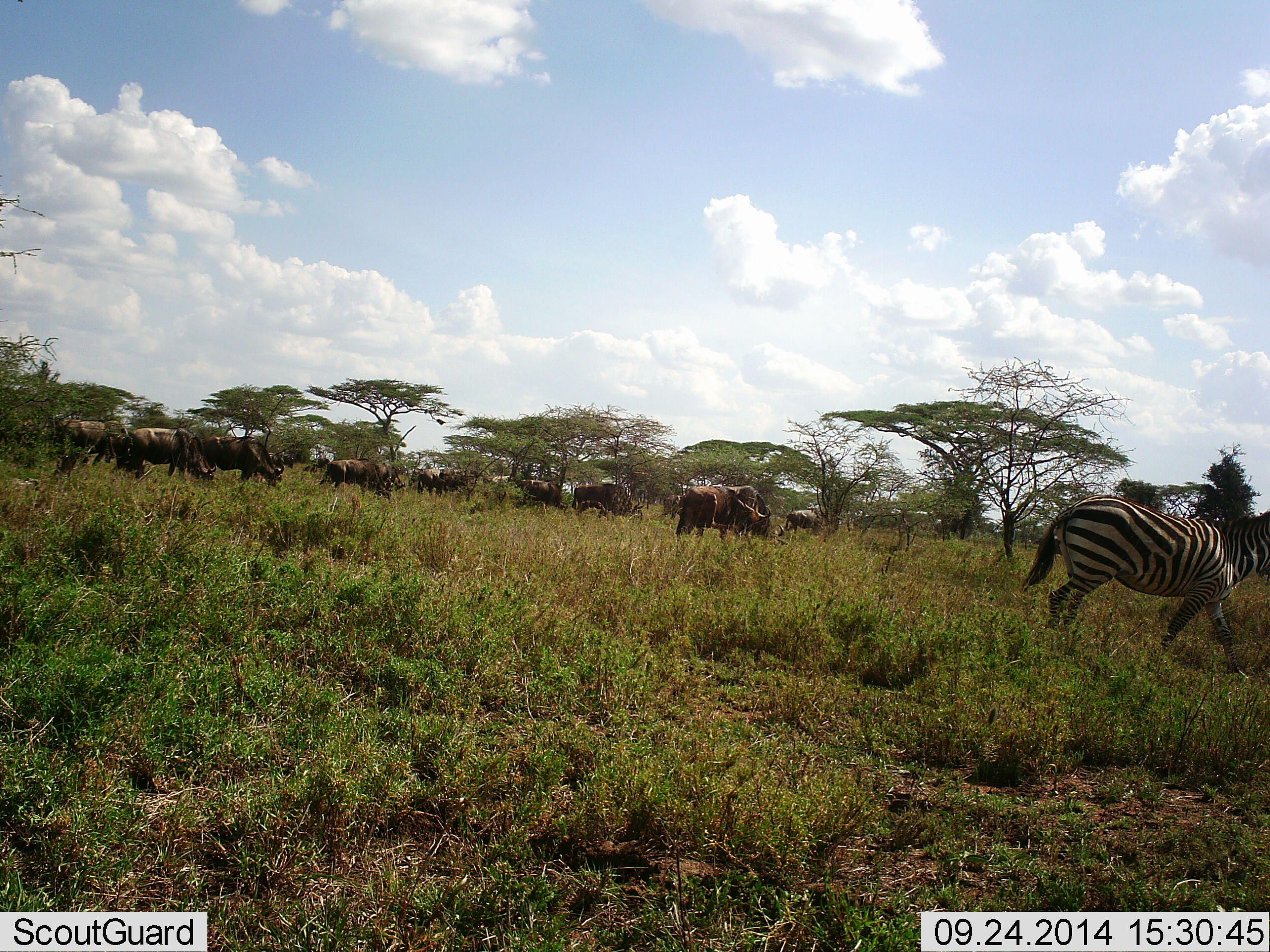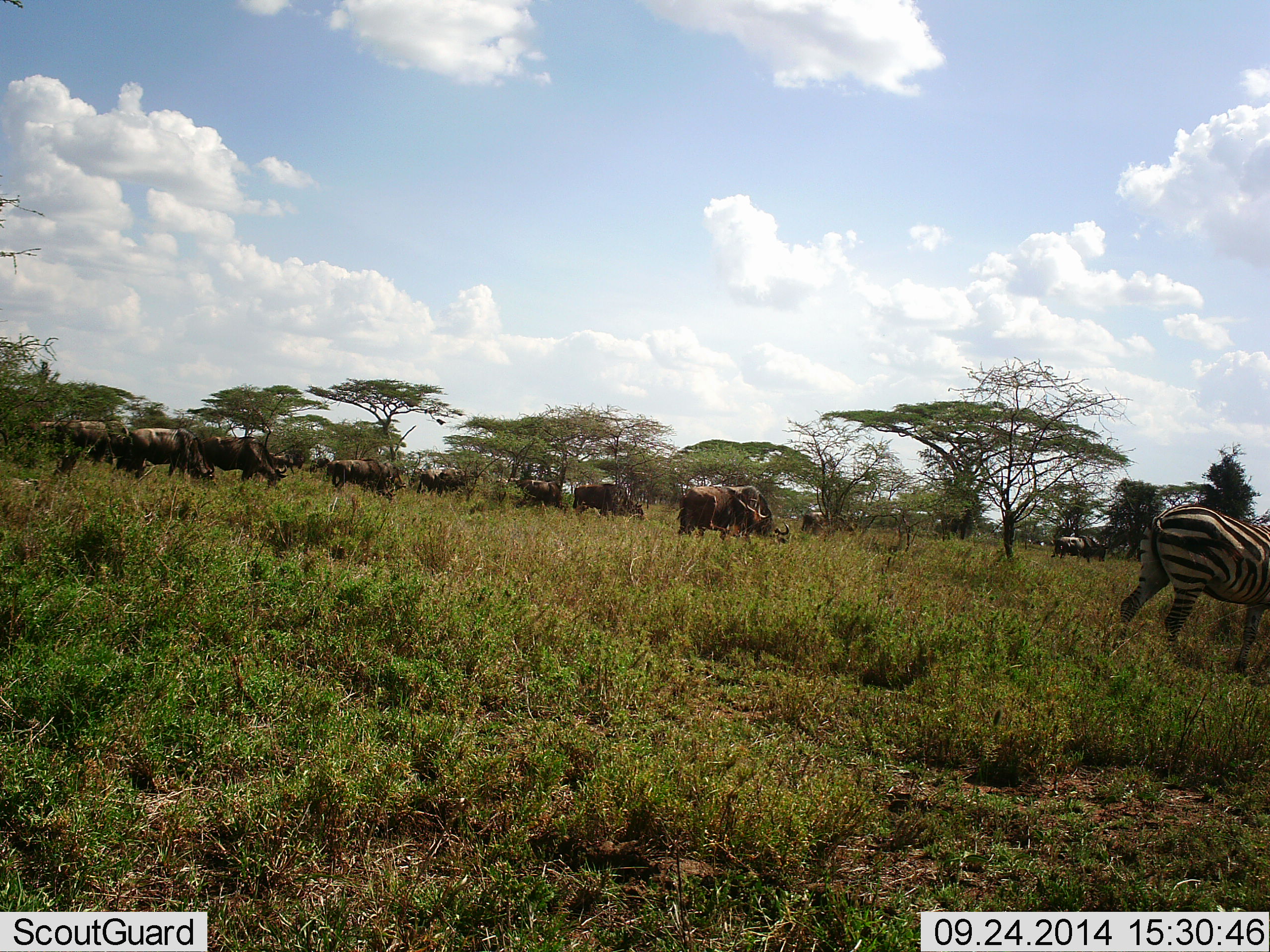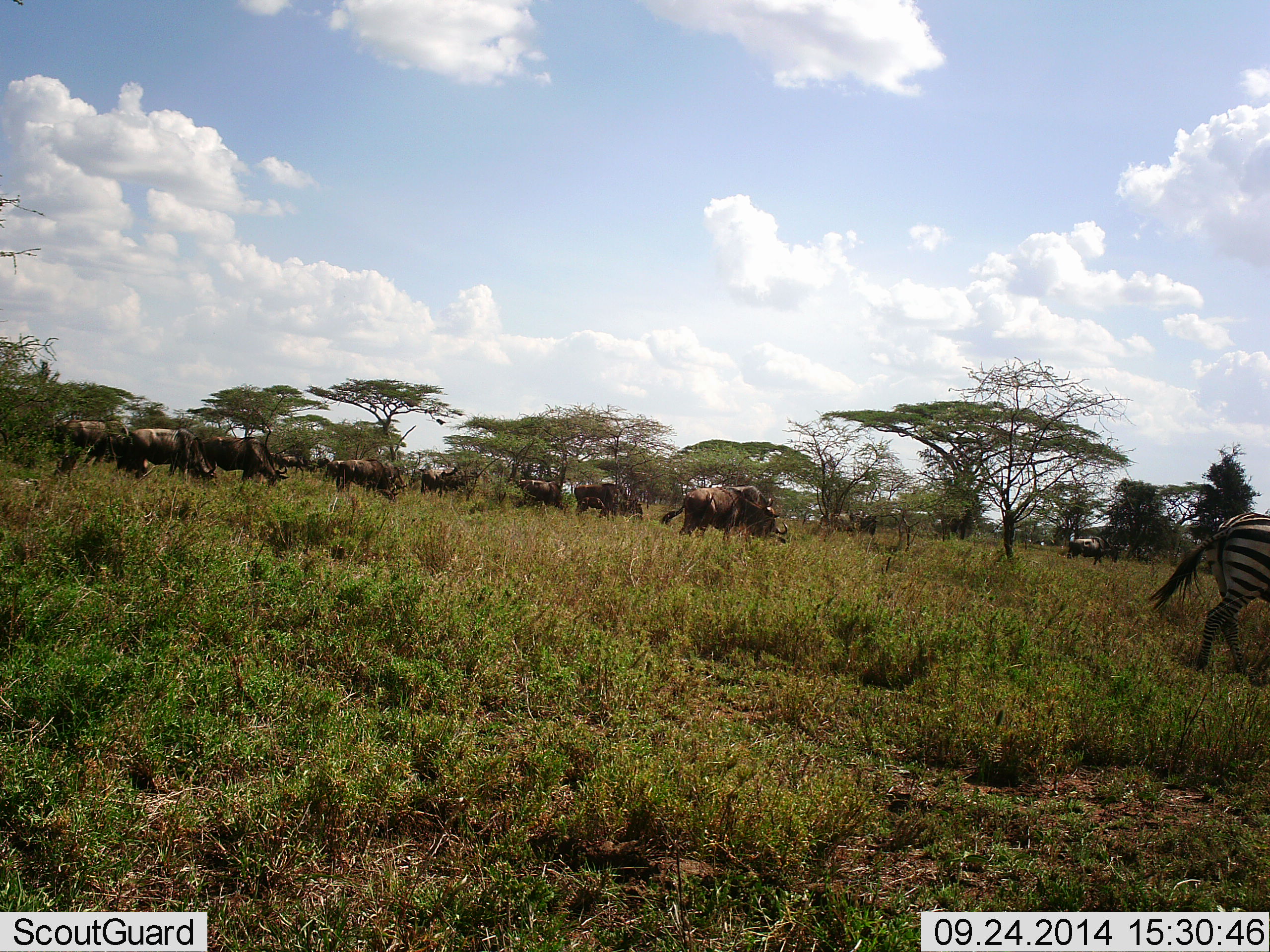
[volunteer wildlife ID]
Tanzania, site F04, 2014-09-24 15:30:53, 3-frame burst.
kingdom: Animalia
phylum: Chordata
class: Mammalia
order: Artiodactyla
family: Bovidae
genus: Connochaetes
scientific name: Connochaetes taurinus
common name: blue wildebeest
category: wildebeest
Wildebeest (blue wildebeest) (Connochaetes taurinus), count 11-50. Behavior (volunteer vote fractions): standing 30%, resting 0%, moving 70%, interacting 10%. Young present (vote fraction): 0%. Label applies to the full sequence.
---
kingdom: Animalia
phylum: Chordata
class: Mammalia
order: Perissodactyla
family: Equidae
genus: Equus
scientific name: Equus quagga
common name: plains zebra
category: zebra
Zebra (plains zebra) (Equus quagga), count 1. Behavior (volunteer vote fractions): standing 17%, resting 0%, moving 83%, interacting 8%. Young present (vote fraction): 0%. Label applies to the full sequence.